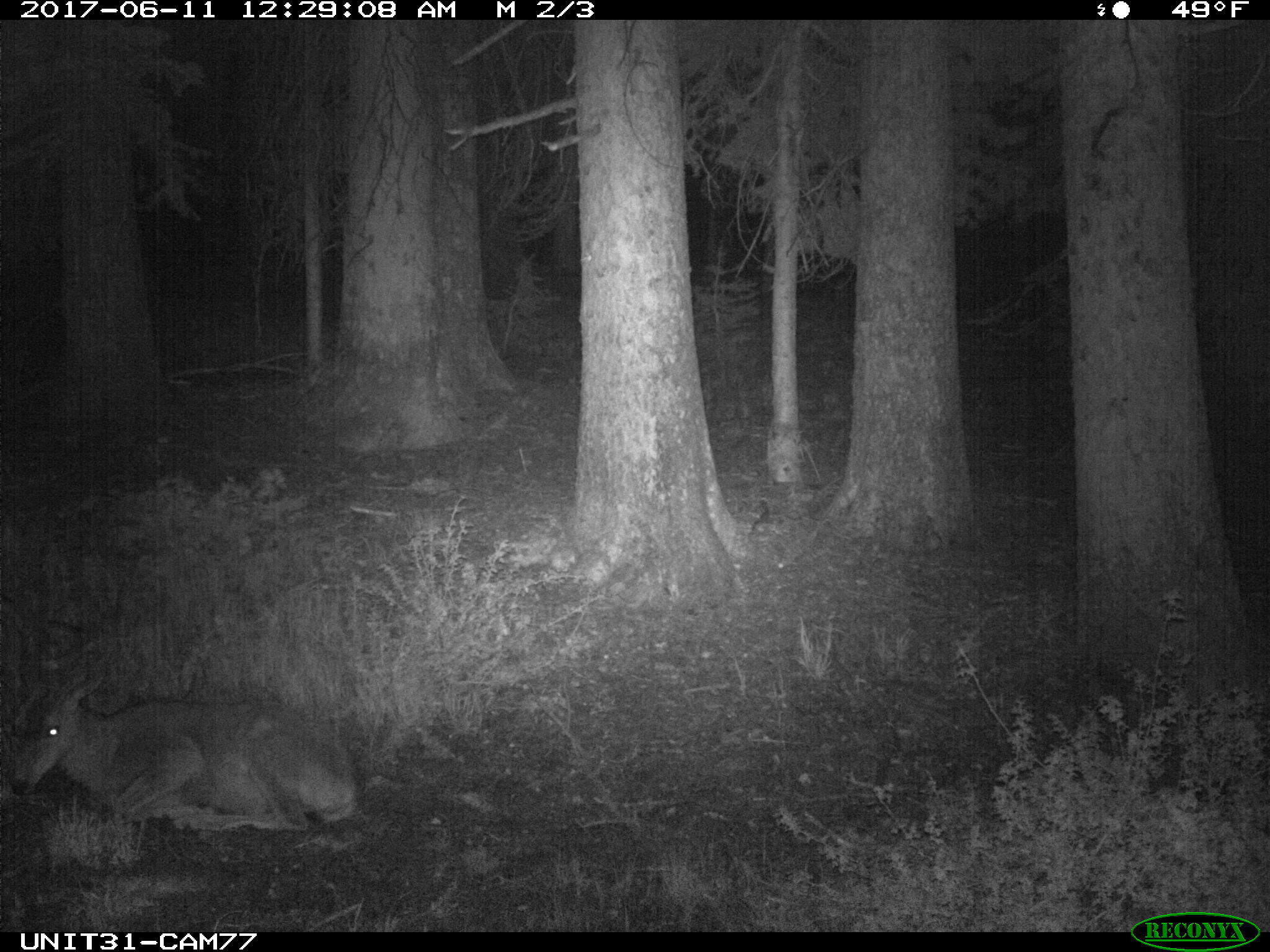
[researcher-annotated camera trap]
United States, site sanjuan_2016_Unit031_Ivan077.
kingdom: Animalia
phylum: Chordata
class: Mammalia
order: Artiodactyla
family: Cervidae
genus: Odocoileus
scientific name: Odocoileus hemionus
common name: mule deer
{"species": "Odocoileus hemionus (mule deer)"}